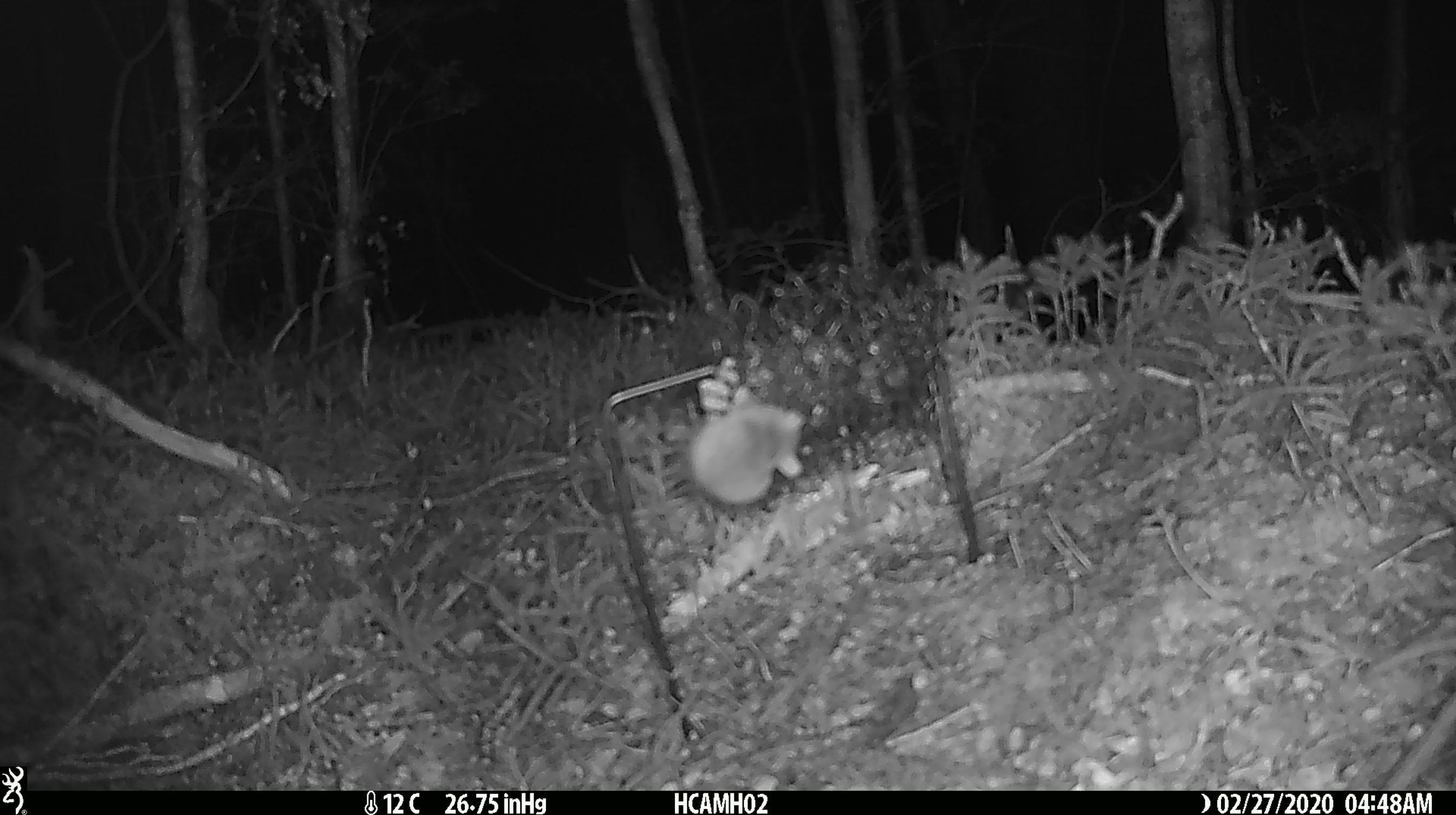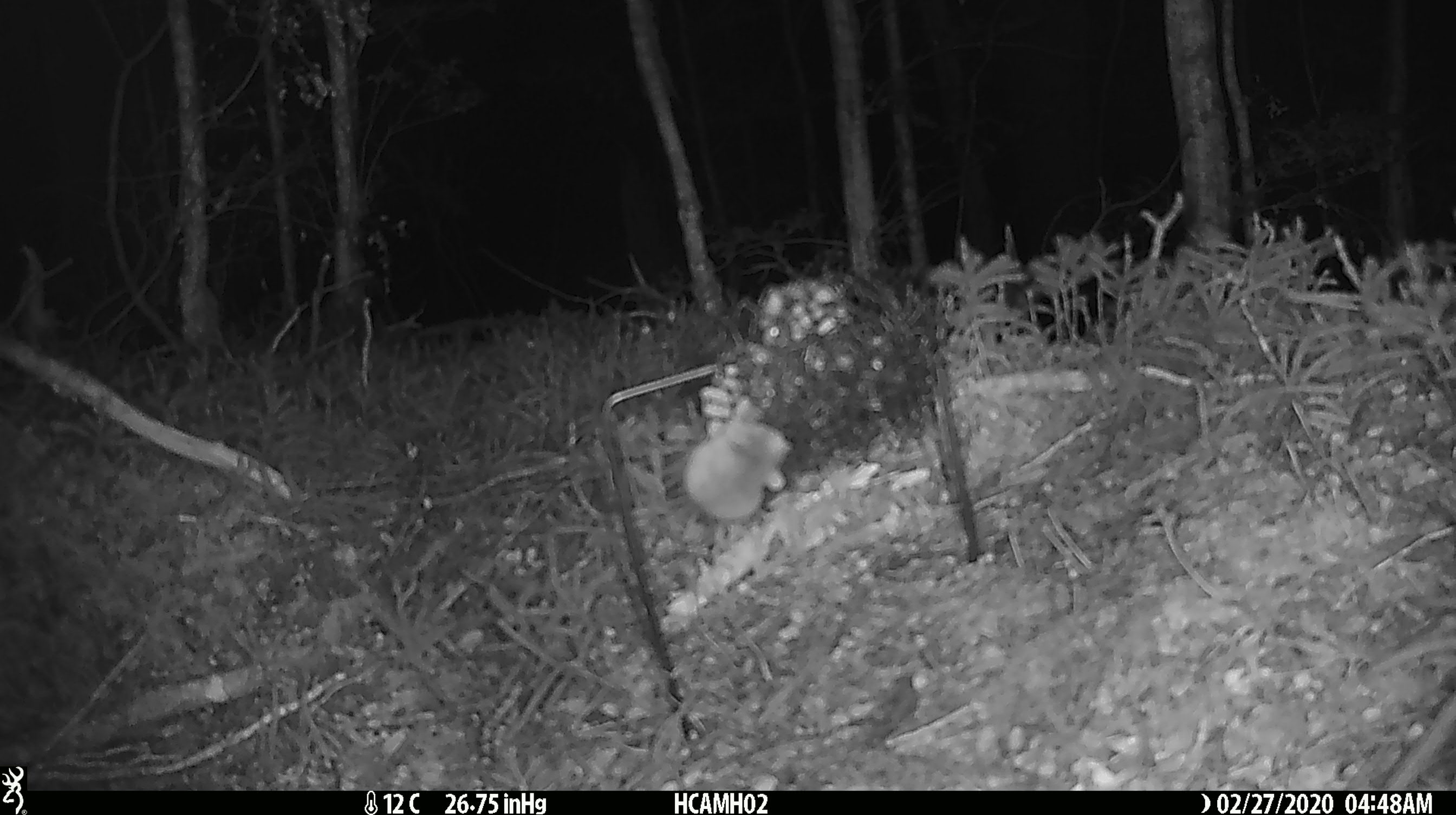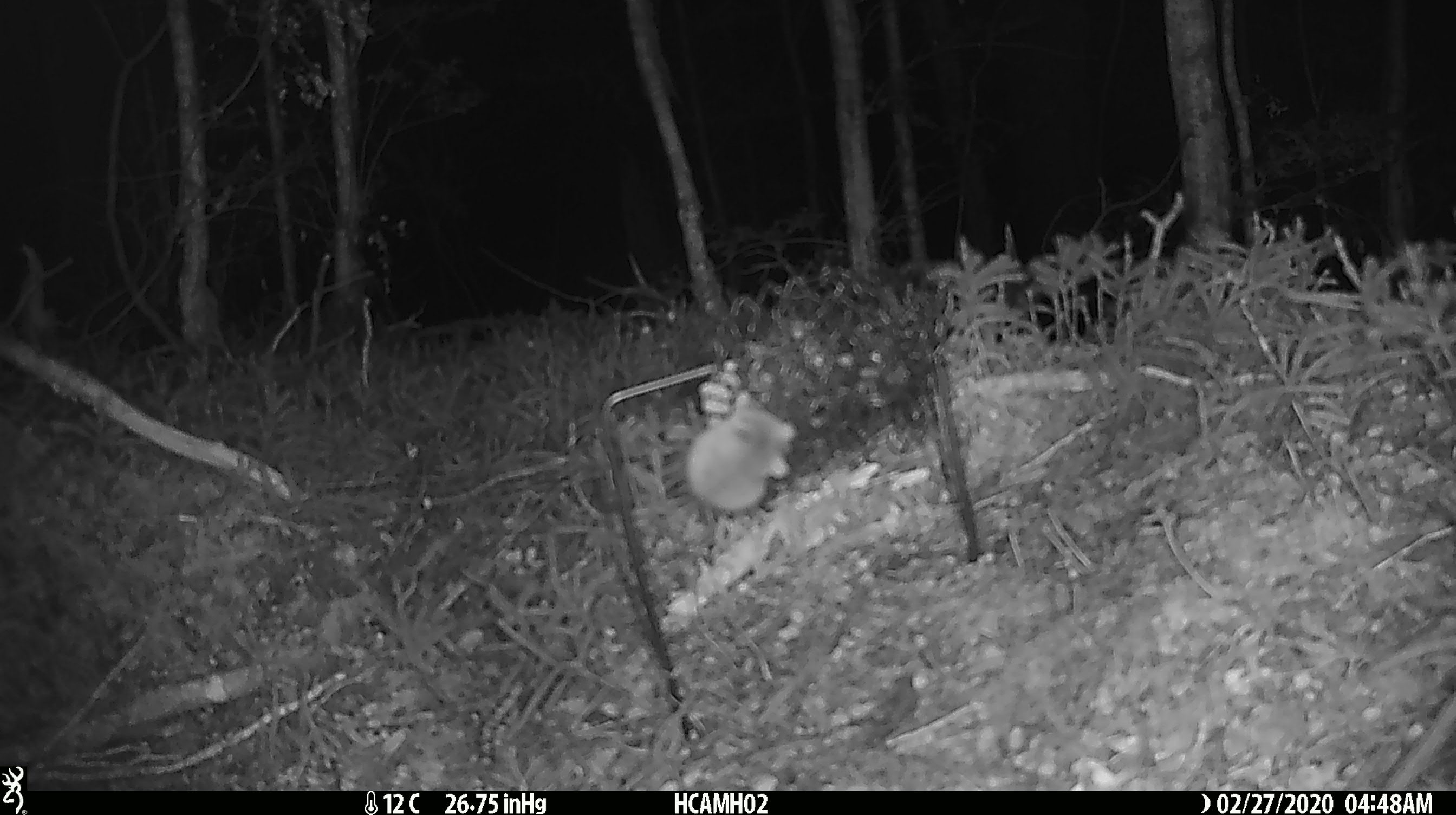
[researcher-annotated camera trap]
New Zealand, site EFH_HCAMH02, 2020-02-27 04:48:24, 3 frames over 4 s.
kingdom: Animalia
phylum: Chordata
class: Mammalia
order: Rodentia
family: Muridae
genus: Mus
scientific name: Mus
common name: mouse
Mouse (Mus).